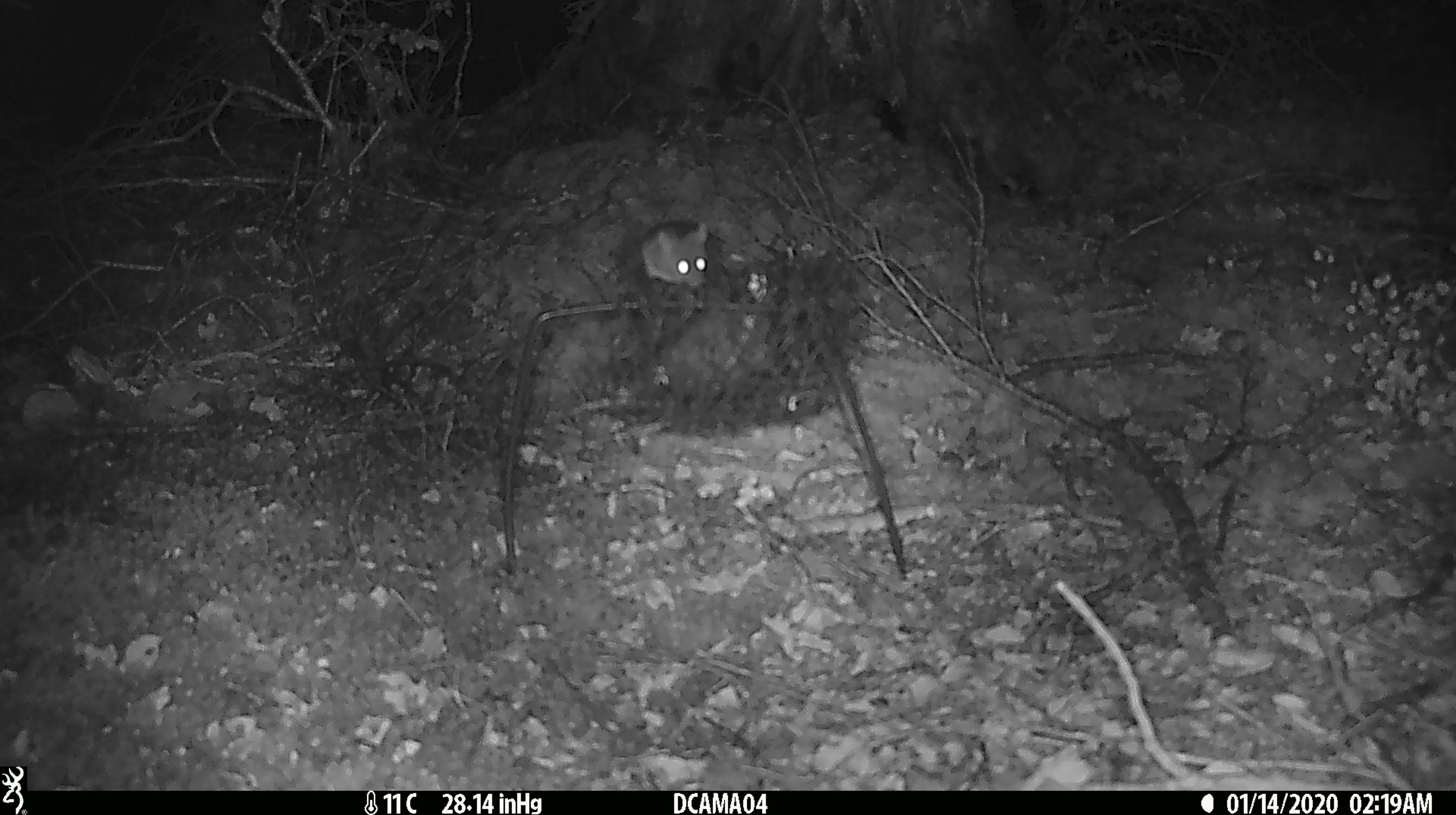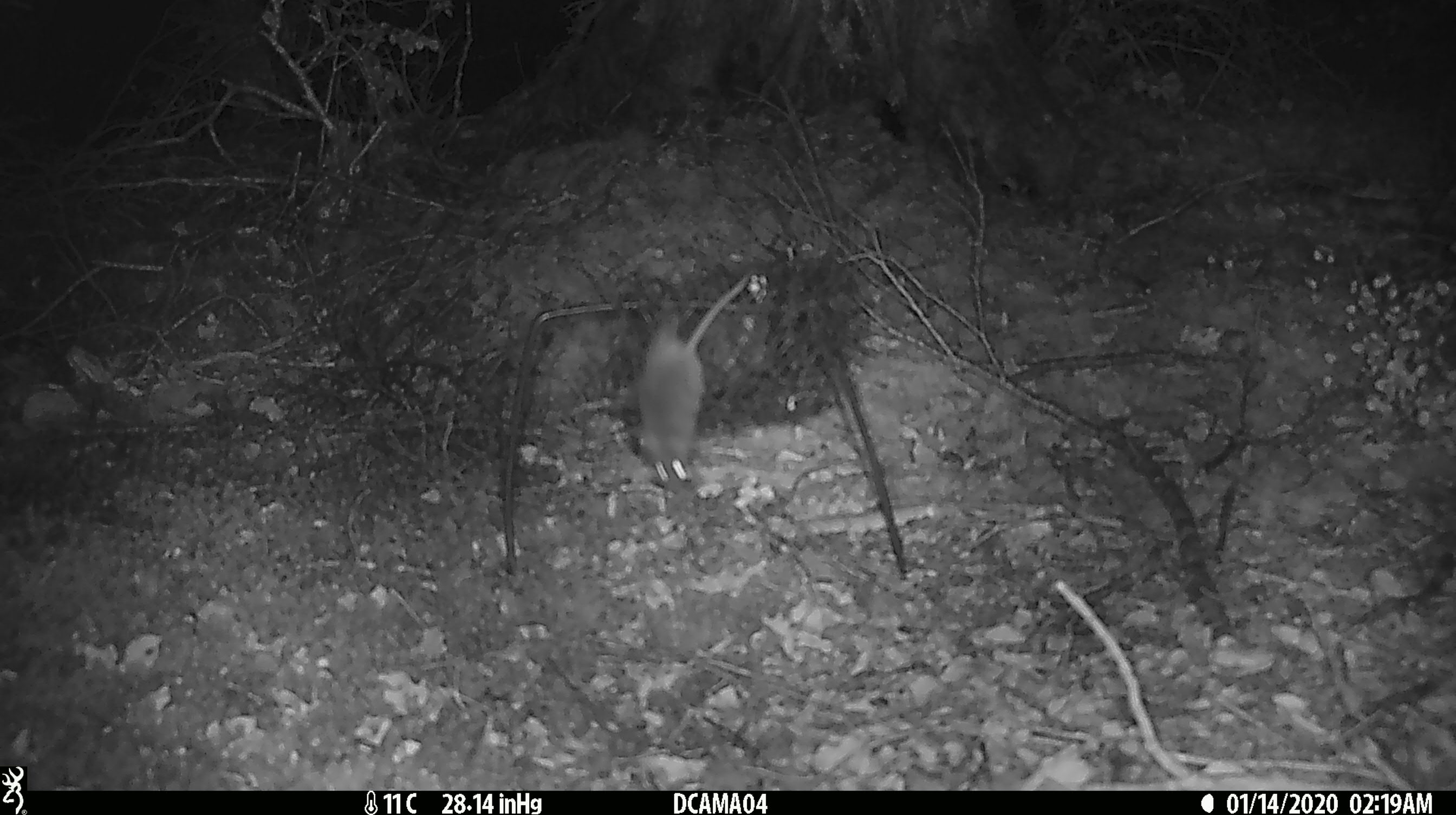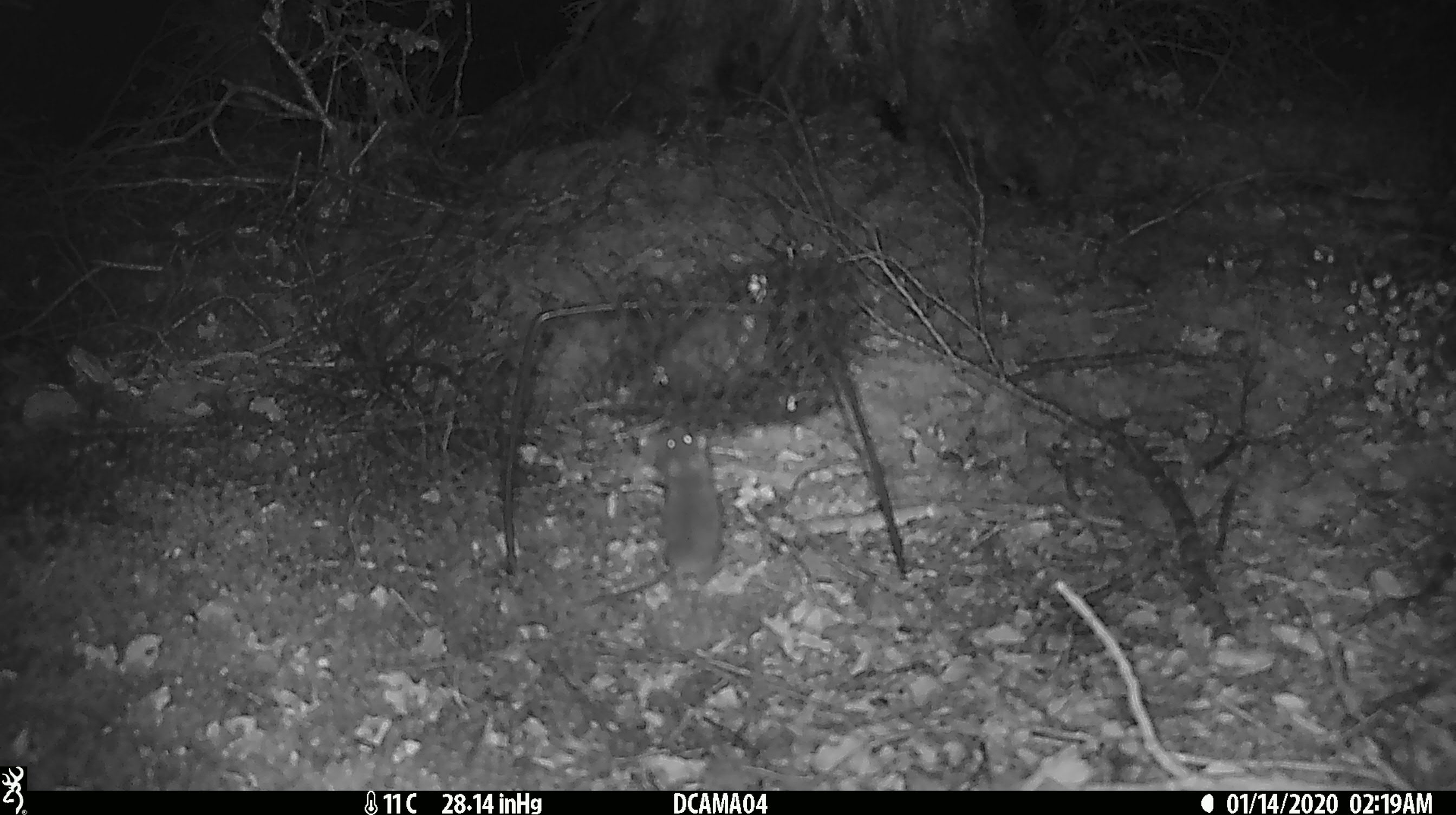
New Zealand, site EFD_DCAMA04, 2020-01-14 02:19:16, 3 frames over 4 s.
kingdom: Animalia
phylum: Chordata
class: Mammalia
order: Rodentia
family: Muridae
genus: Mus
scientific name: Mus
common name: mouse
Mouse (Mus).